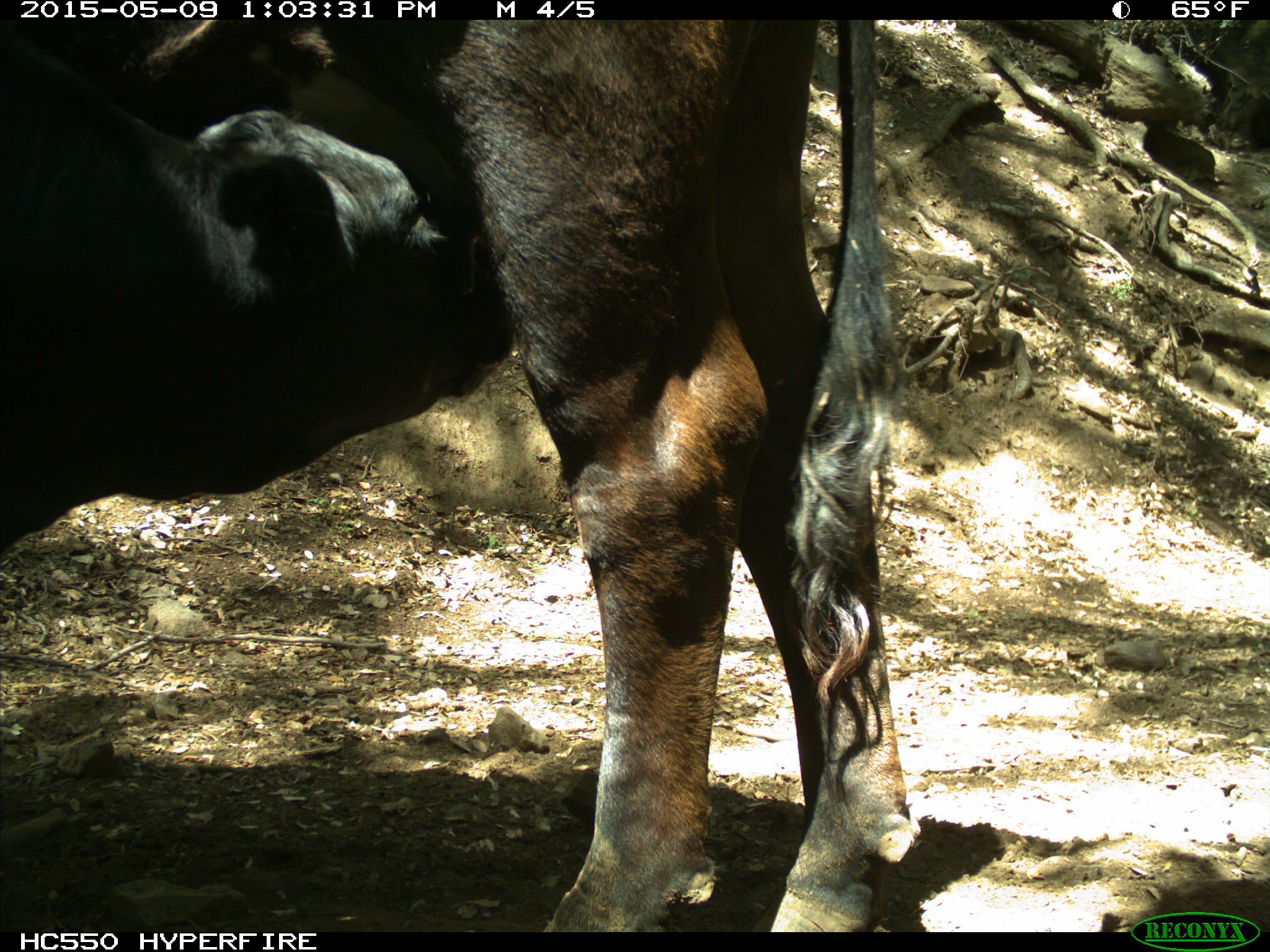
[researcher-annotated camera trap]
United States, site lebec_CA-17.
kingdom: Animalia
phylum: Chordata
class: Mammalia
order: Artiodactyla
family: Bovidae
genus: Bos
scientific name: Bos taurus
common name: domestic cow